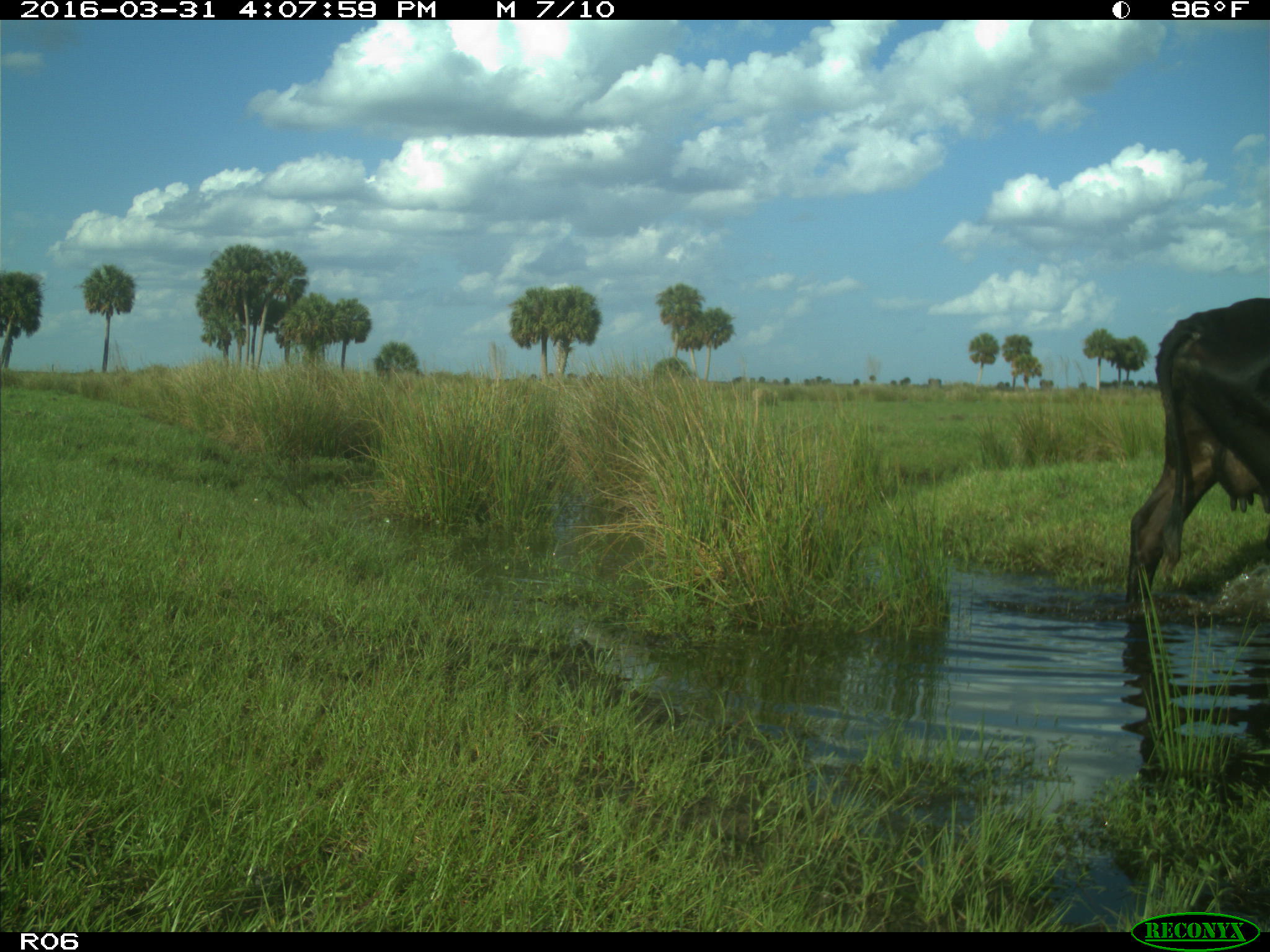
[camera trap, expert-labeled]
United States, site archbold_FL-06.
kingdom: Animalia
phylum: Chordata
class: Mammalia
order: Artiodactyla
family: Bovidae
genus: Bos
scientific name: Bos taurus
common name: domestic cow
Bos taurus (domestic cow).